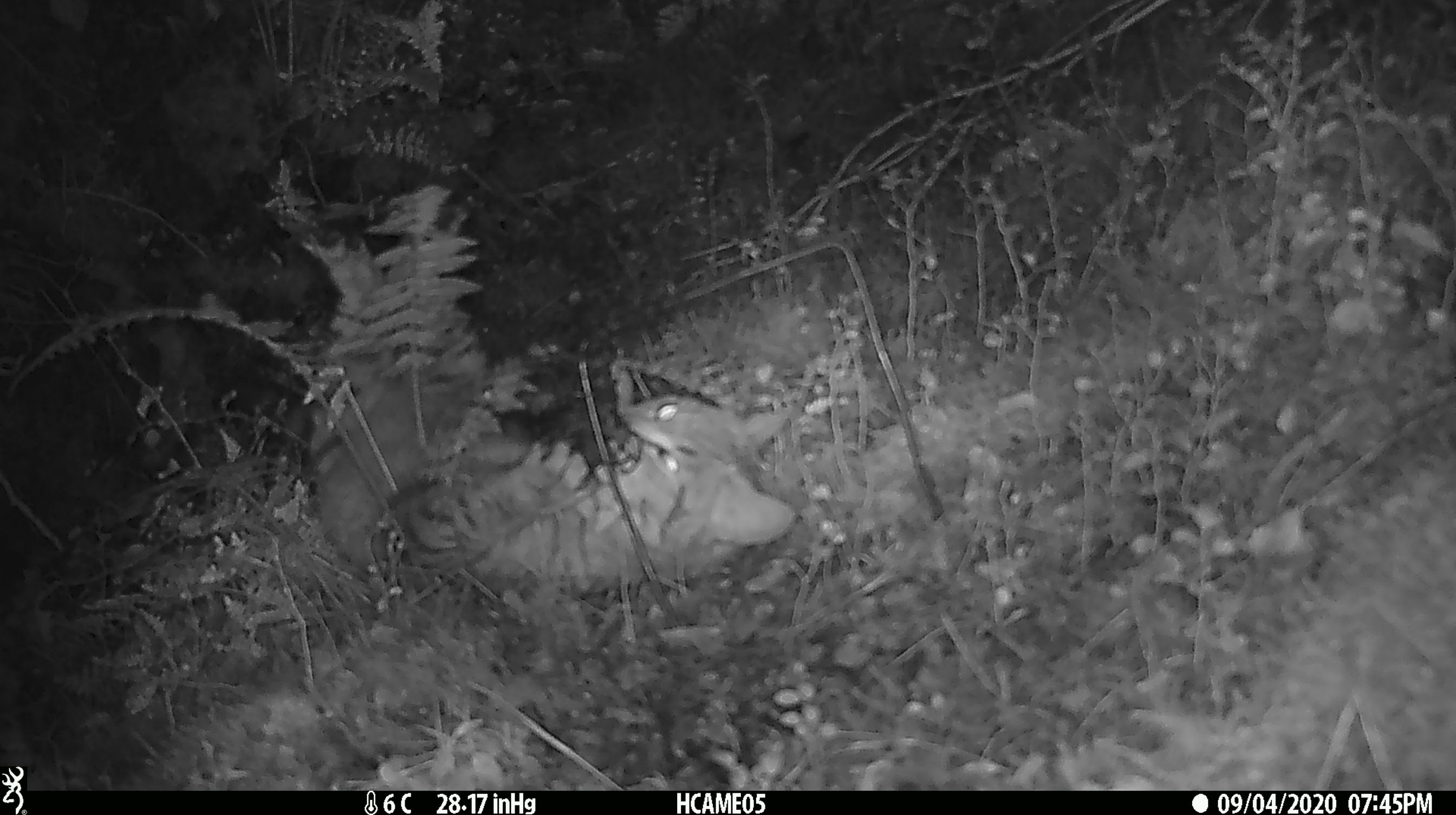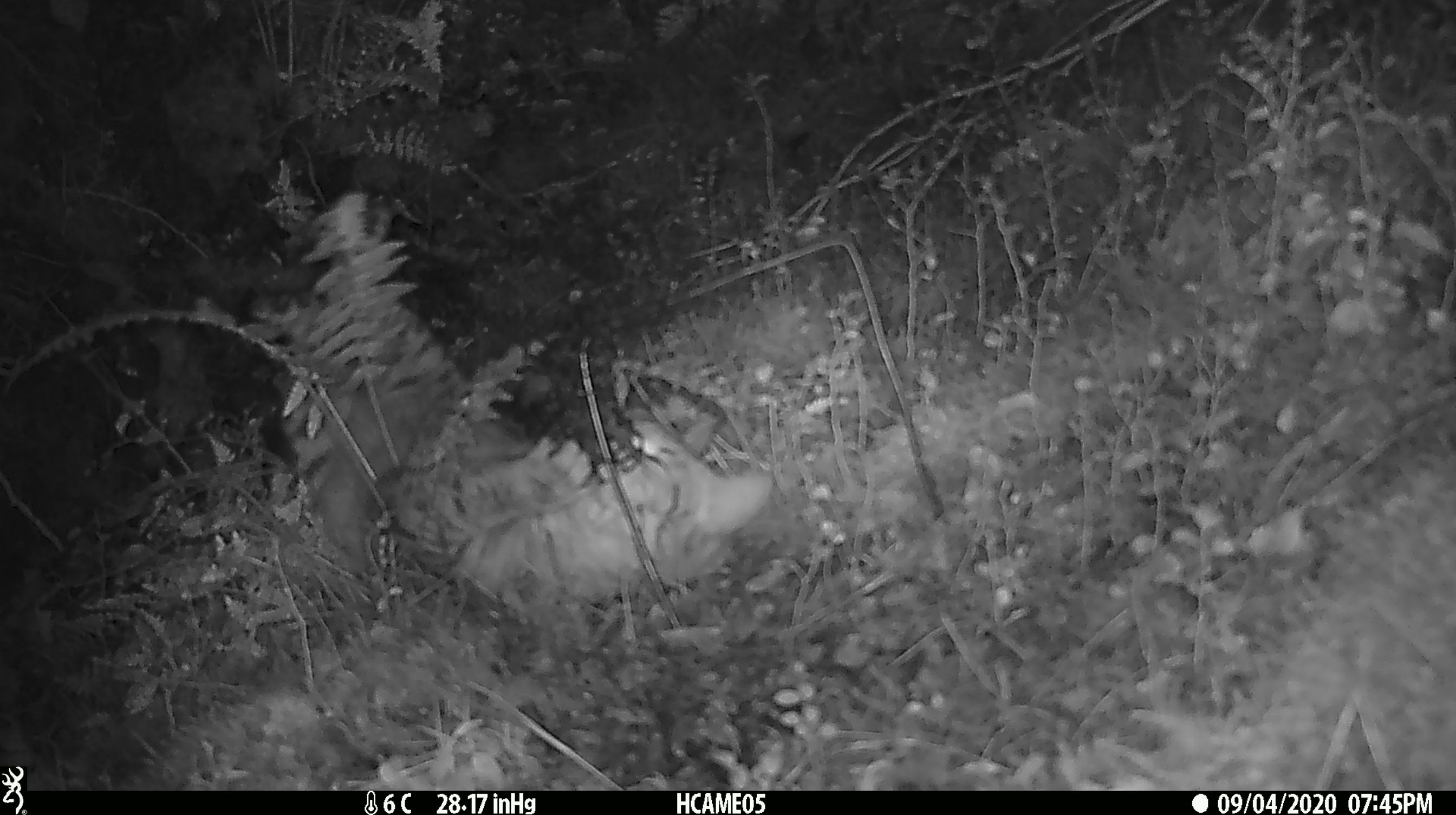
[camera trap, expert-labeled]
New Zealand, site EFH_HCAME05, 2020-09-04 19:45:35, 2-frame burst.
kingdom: Animalia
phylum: Chordata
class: Mammalia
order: Carnivora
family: Felidae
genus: Felis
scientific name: Felis catus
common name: domestic cat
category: cat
Cat (domestic cat) (Felis catus).